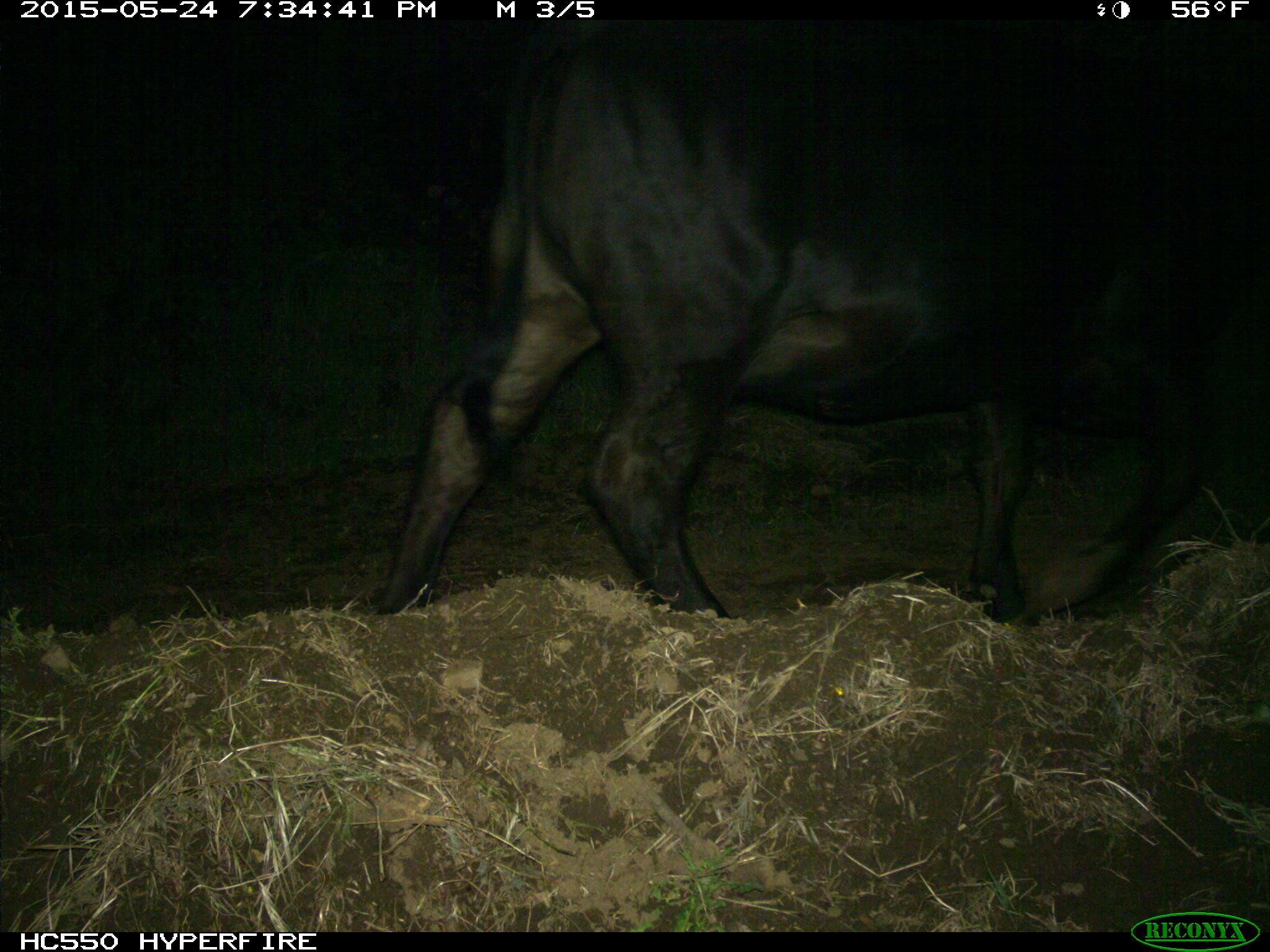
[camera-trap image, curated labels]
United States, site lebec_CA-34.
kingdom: Animalia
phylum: Chordata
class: Mammalia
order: Artiodactyla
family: Bovidae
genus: Bos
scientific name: Bos taurus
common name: domestic cow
Bos taurus (domestic cow).